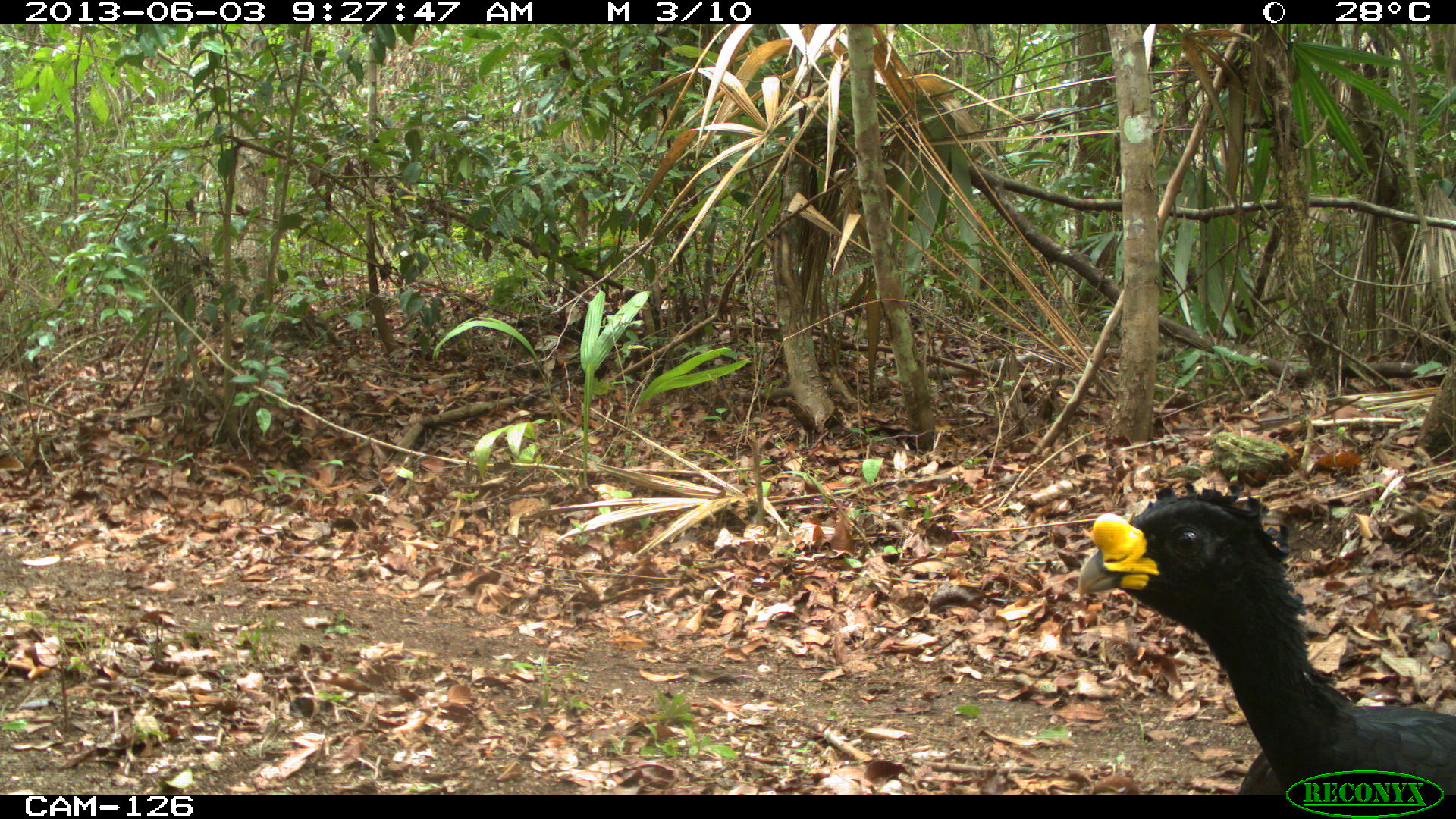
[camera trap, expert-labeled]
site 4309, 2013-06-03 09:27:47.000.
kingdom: Animalia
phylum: Chordata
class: Aves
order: Galliformes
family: Cracidae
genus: Crax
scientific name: Crax rubra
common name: great curassow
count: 1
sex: male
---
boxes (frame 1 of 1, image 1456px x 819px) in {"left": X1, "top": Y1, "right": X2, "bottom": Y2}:
crax rubra: {"left": 1076, "top": 481, "right": 1456, "bottom": 795}